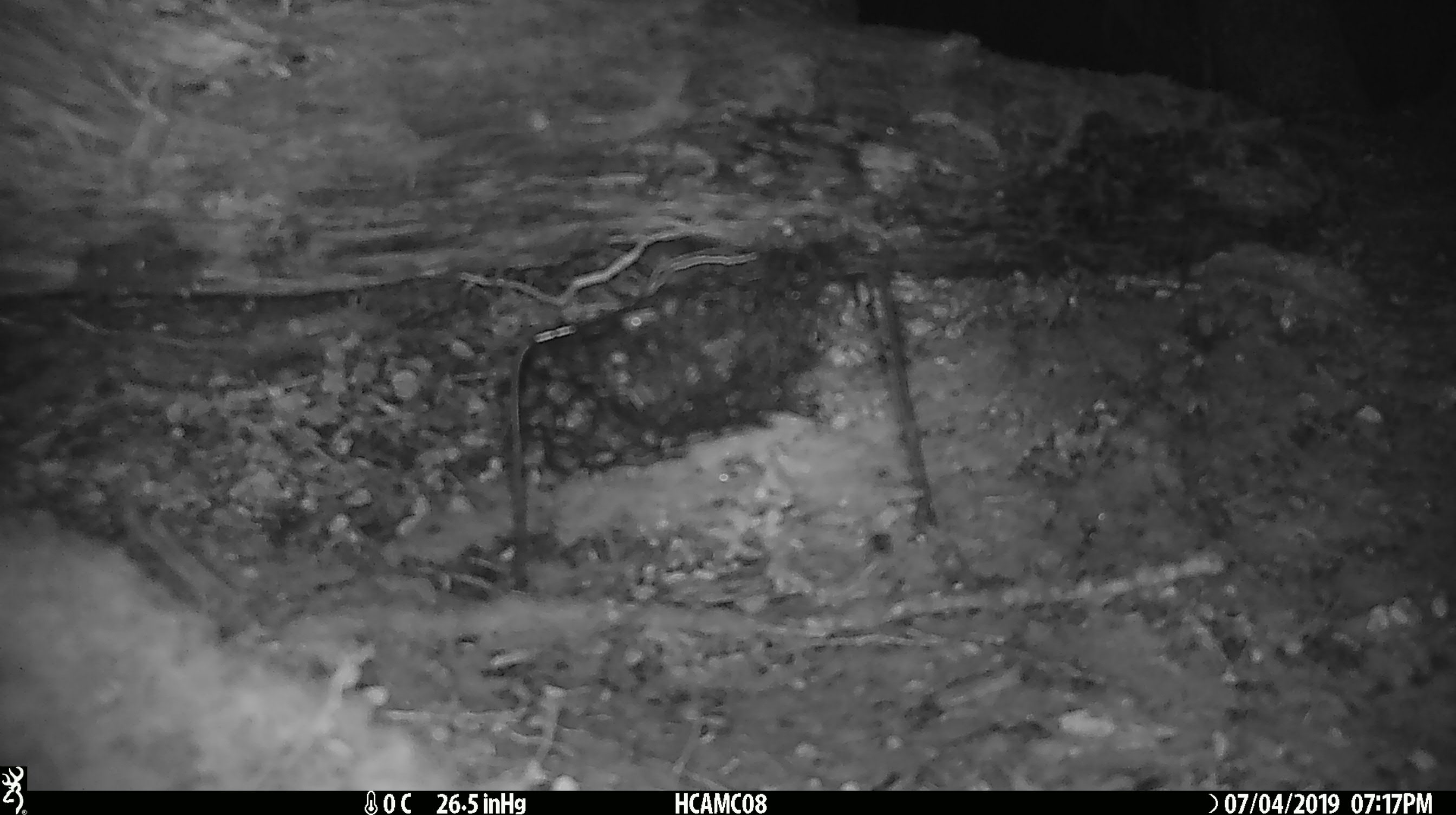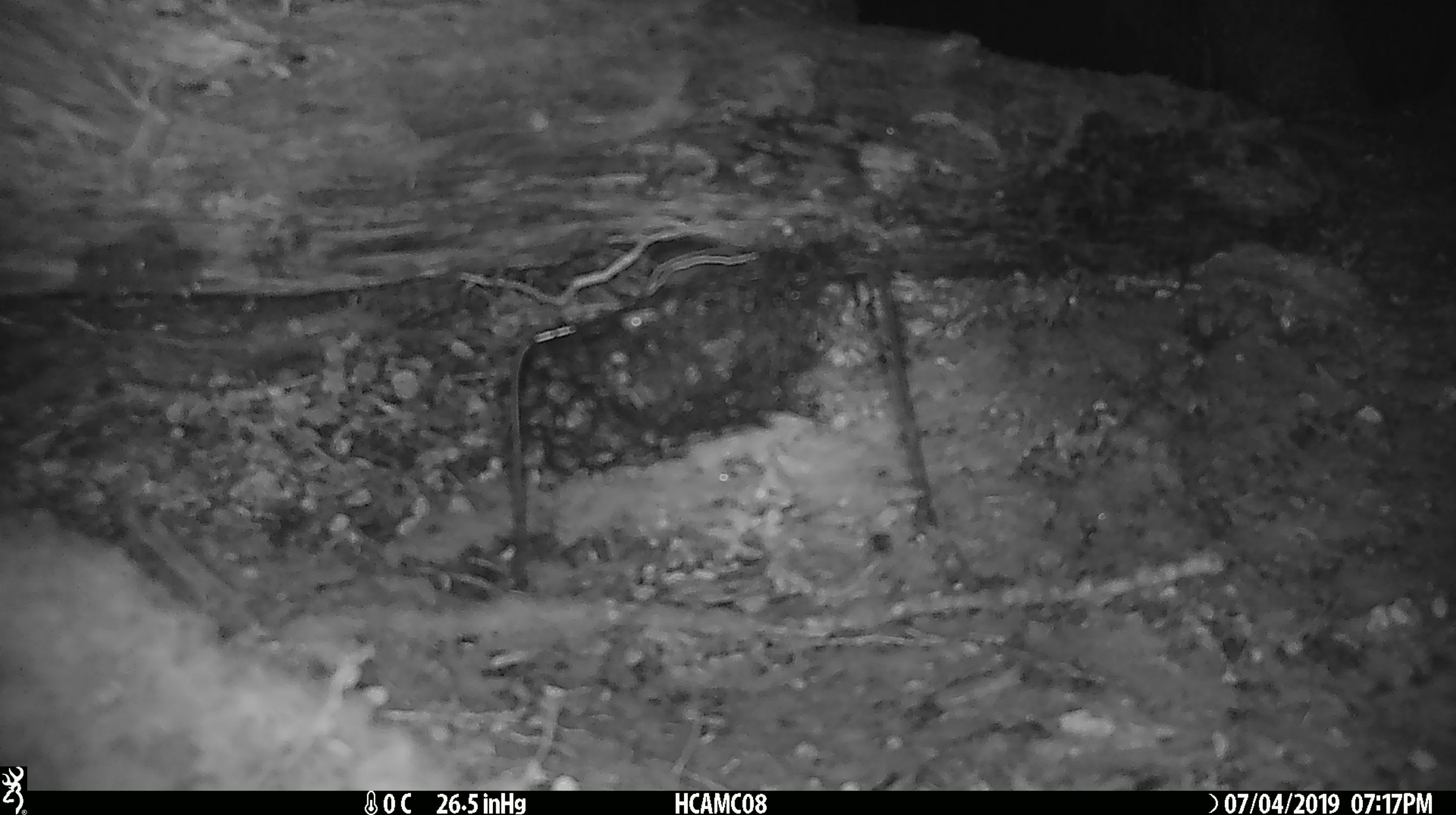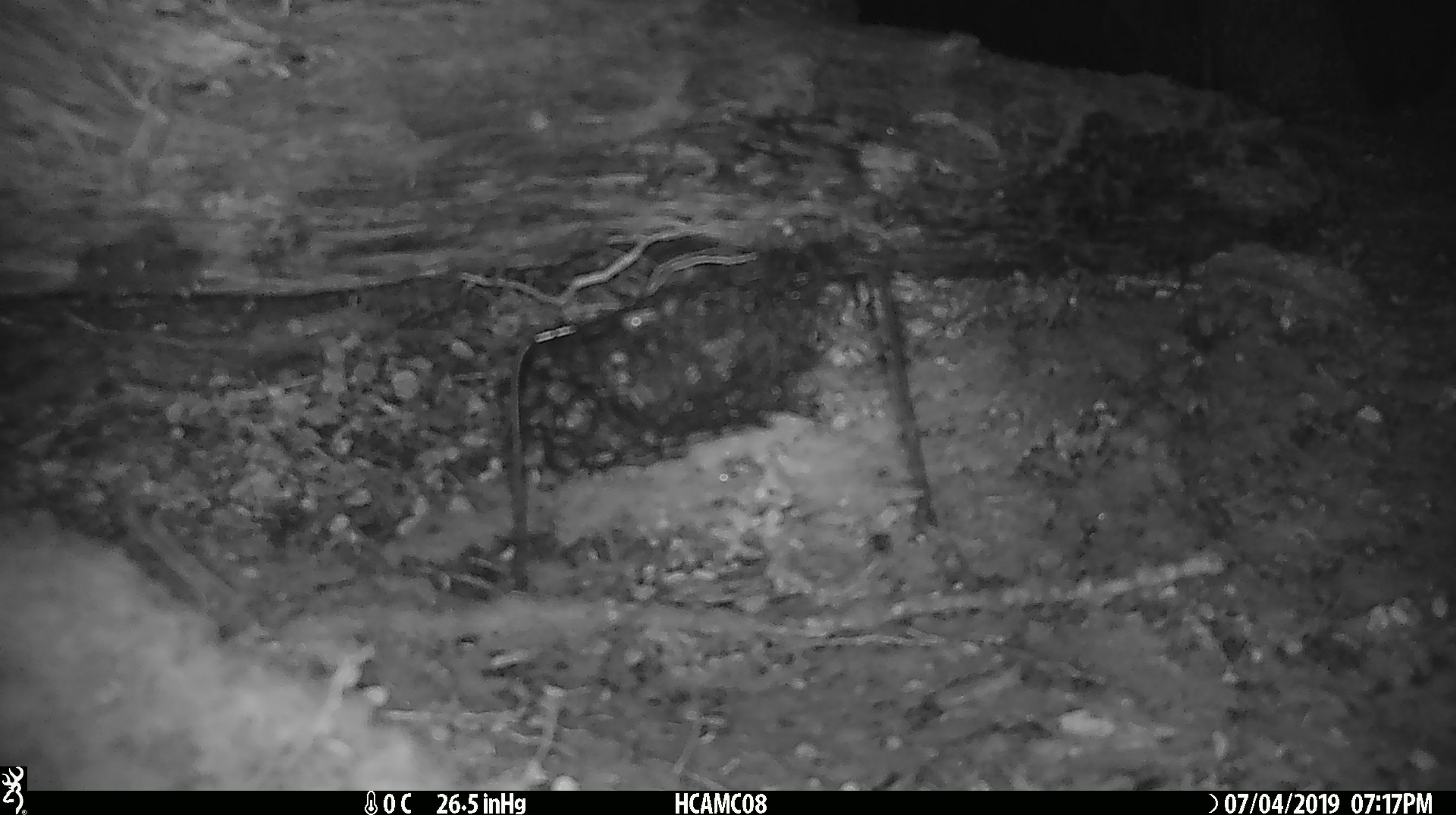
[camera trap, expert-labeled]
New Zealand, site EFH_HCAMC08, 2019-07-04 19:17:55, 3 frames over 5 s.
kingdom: Animalia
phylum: Chordata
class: Mammalia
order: Rodentia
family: Muridae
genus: Mus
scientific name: Mus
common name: mouse